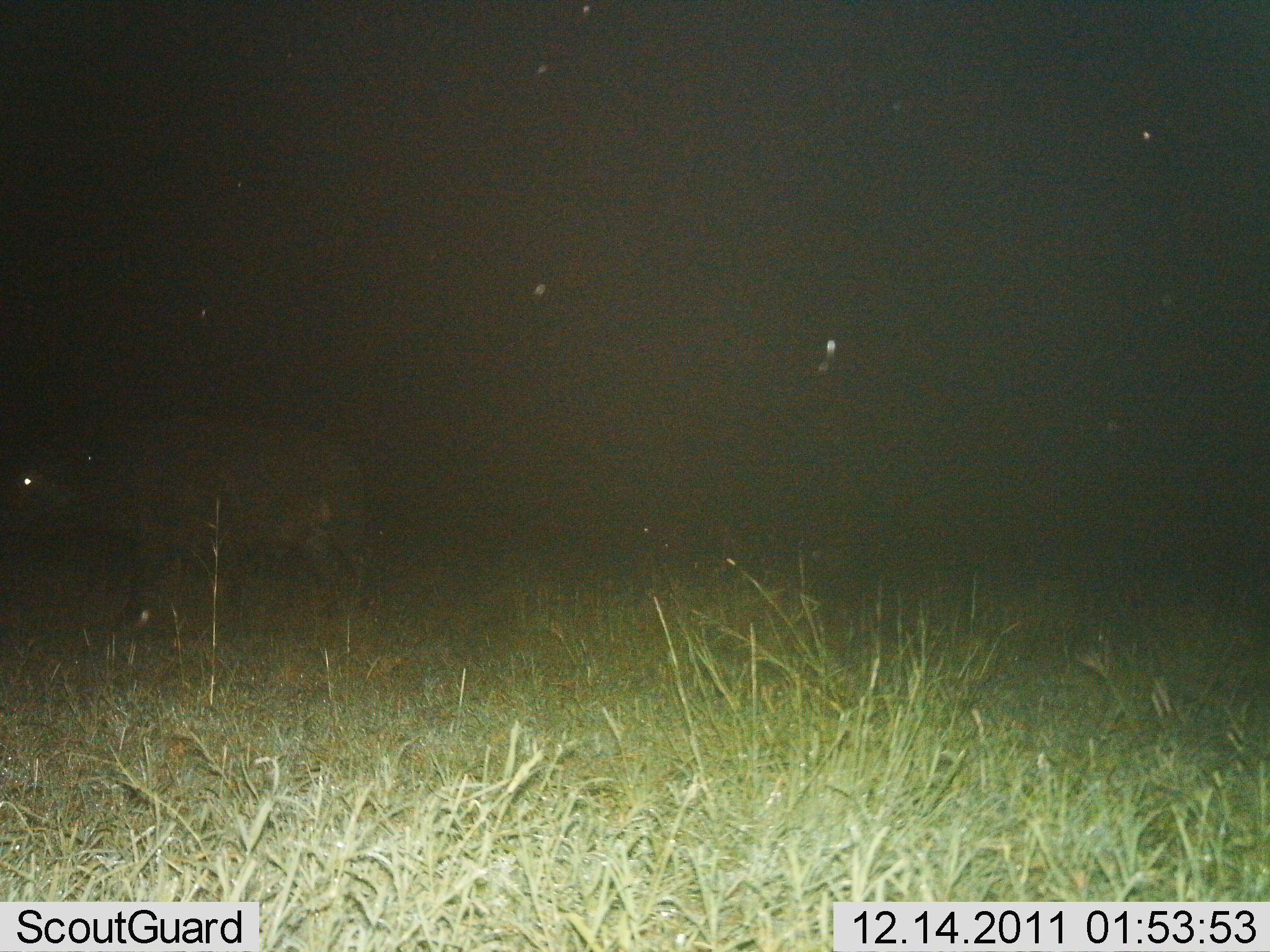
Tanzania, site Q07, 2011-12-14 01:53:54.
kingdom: Animalia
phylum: Chordata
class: Mammalia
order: Artiodactyla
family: Bovidae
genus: Syncerus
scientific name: Syncerus caffer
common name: cape buffalo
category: buffalo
Buffalo (cape buffalo) (Syncerus caffer), count 1. Behavior (volunteer vote fractions): standing 67%, resting 0%, moving 33%, interacting 0%. Young present (vote fraction): 0%. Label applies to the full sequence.